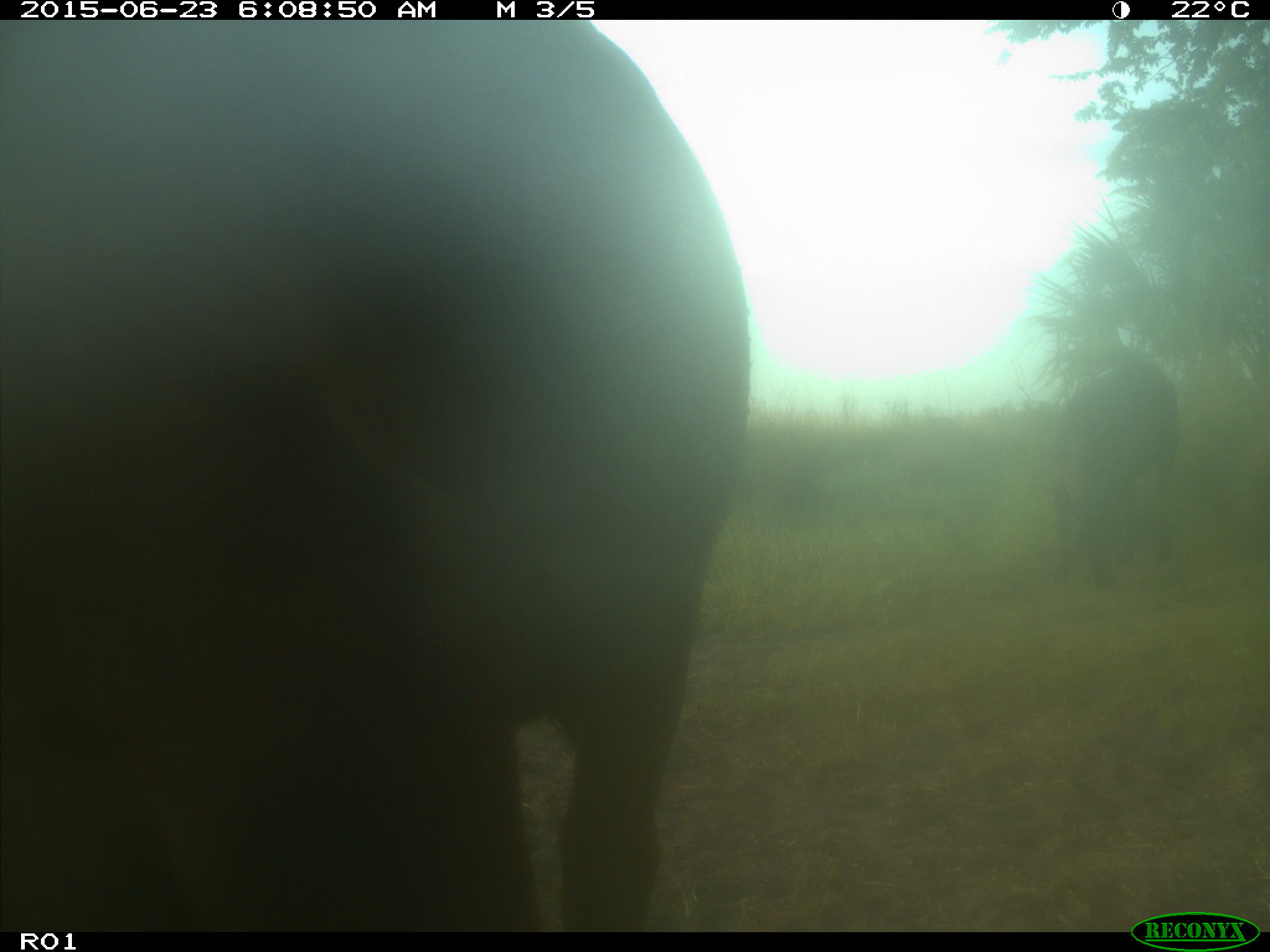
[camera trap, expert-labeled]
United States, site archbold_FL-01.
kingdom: Animalia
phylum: Chordata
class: Mammalia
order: Artiodactyla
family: Bovidae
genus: Bos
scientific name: Bos taurus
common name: domestic cow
Bos taurus (domestic cow).